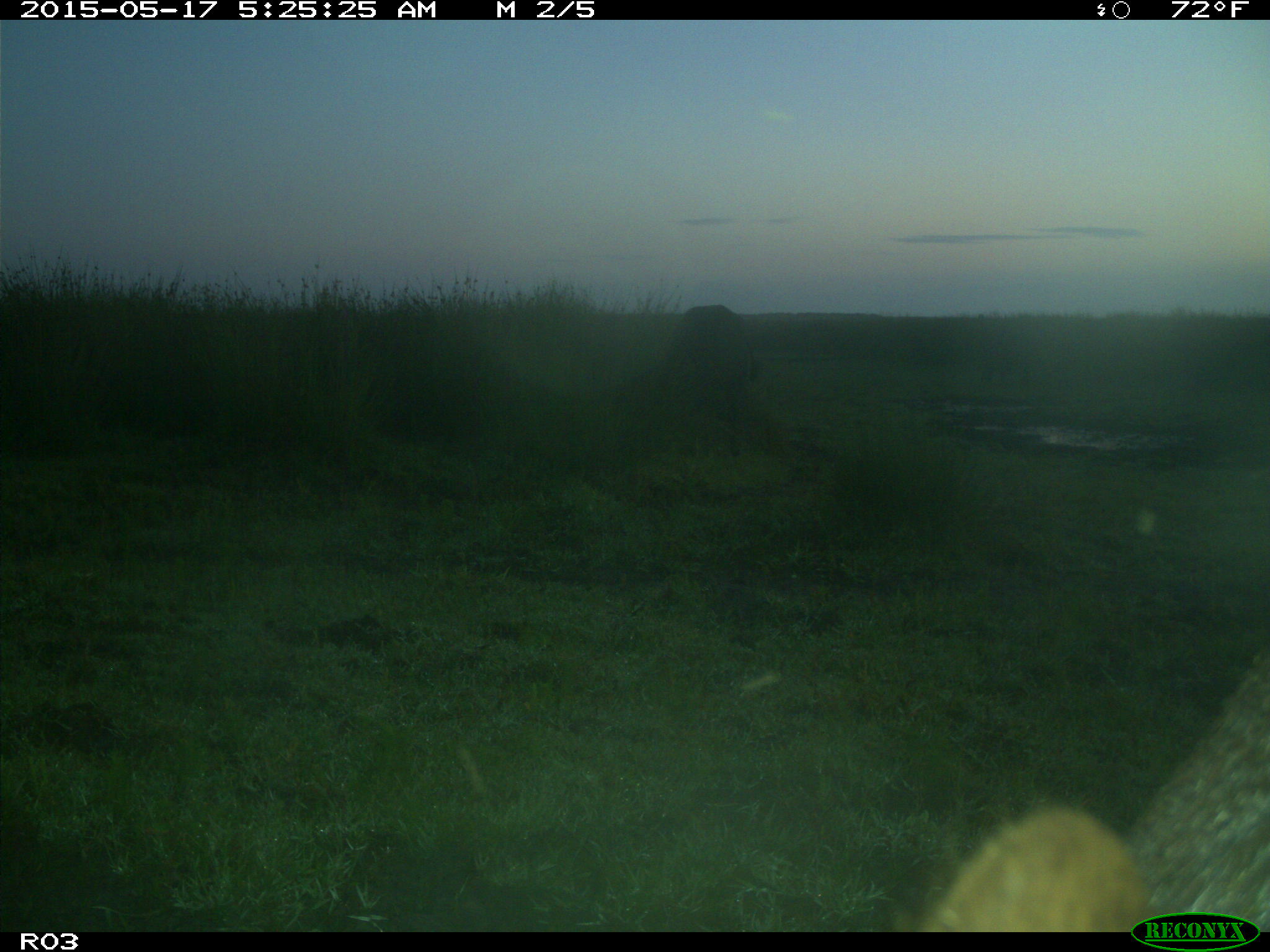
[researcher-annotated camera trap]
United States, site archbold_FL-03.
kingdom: Animalia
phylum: Chordata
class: Mammalia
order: Artiodactyla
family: Bovidae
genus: Bos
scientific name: Bos taurus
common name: domestic cow